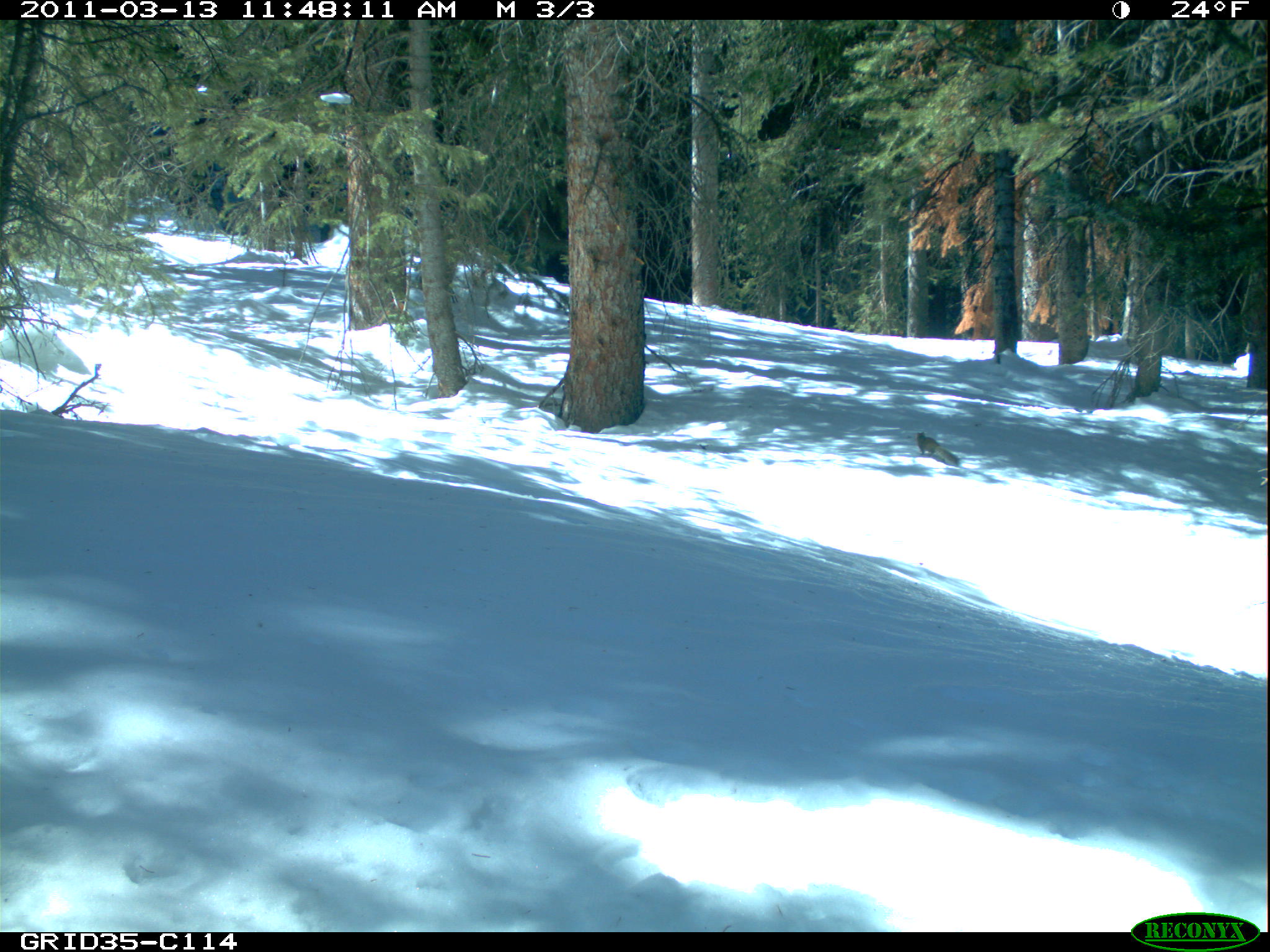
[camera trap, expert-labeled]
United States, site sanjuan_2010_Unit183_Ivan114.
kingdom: Animalia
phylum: Chordata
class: Mammalia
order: Rodentia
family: Sciuridae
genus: Tamiasciurus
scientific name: Tamiasciurus hudsonicus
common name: american red squirrel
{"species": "Tamiasciurus hudsonicus (american red squirrel)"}